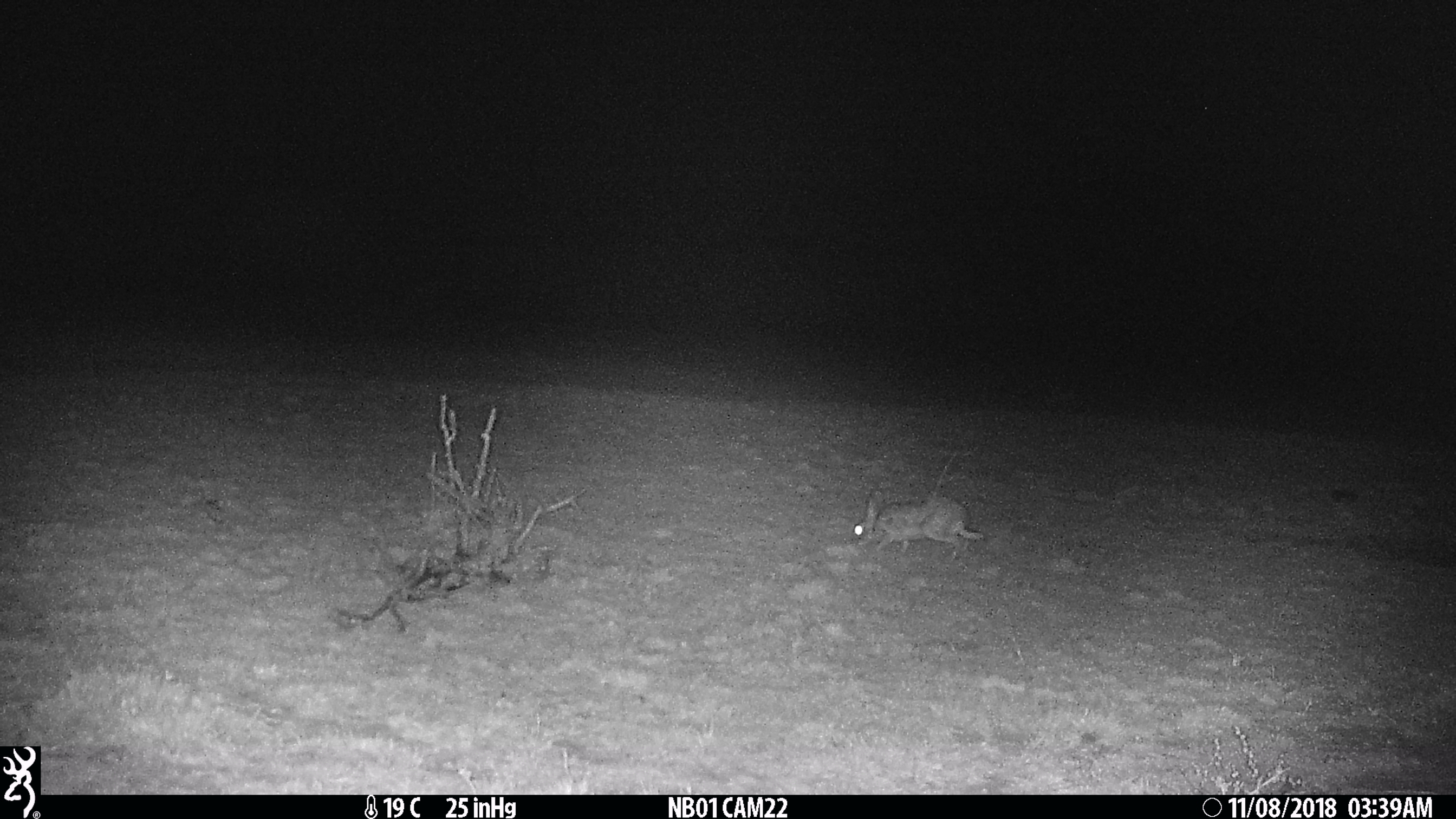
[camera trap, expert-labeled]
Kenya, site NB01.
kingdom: Animalia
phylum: Chordata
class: Mammalia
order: Lagomorpha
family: Leporidae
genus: Lepus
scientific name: Lepus capensis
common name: cape hare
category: hare